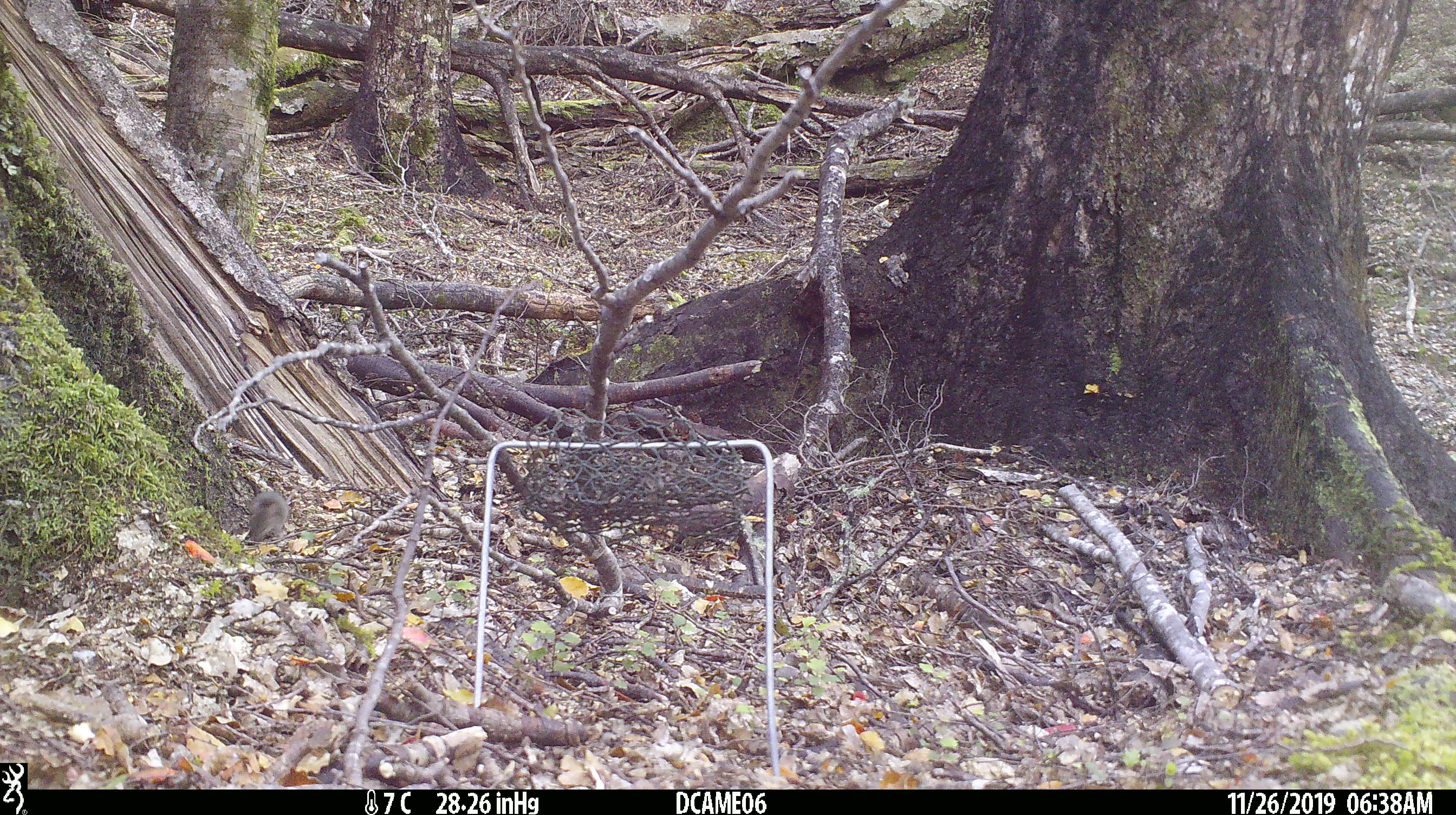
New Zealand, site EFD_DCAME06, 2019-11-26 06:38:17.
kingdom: Animalia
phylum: Chordata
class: Mammalia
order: Rodentia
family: Muridae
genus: Mus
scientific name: Mus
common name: mouse